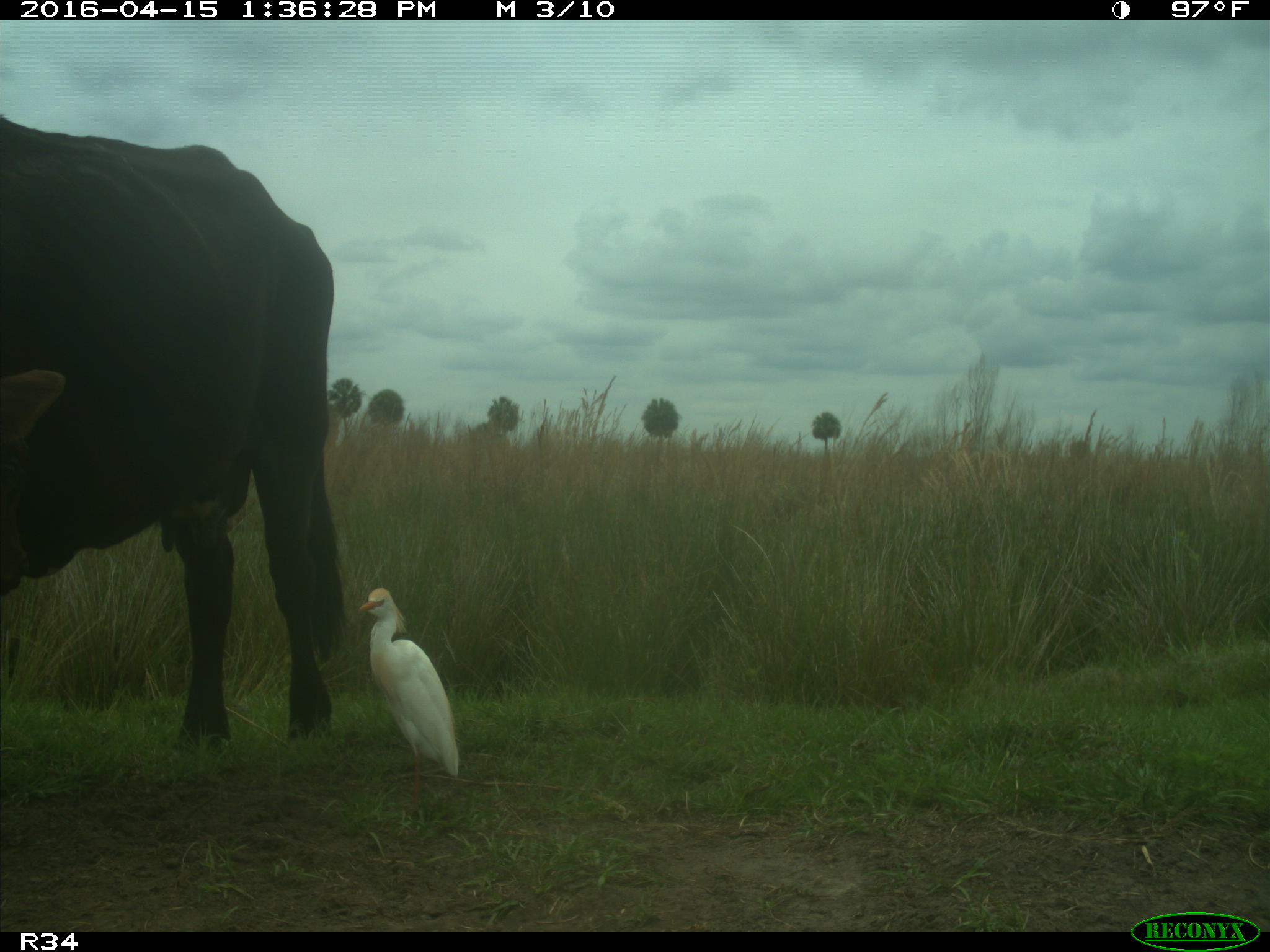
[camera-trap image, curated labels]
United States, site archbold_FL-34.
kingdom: Animalia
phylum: Chordata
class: Mammalia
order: Artiodactyla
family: Bovidae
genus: Bos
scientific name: Bos taurus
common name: domestic cow